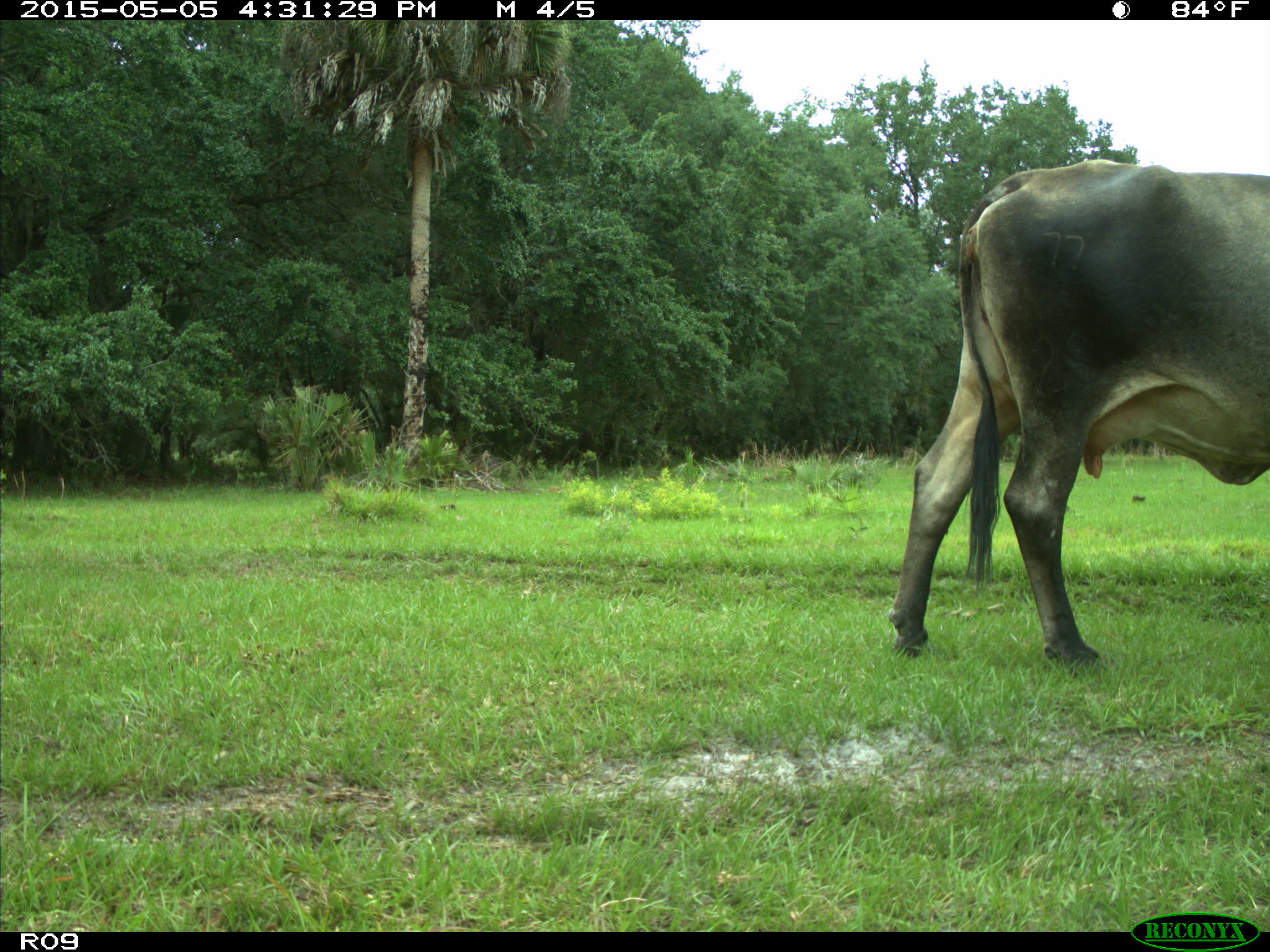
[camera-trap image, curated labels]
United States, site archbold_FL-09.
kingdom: Animalia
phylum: Chordata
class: Mammalia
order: Artiodactyla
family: Bovidae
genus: Bos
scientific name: Bos taurus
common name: domestic cow